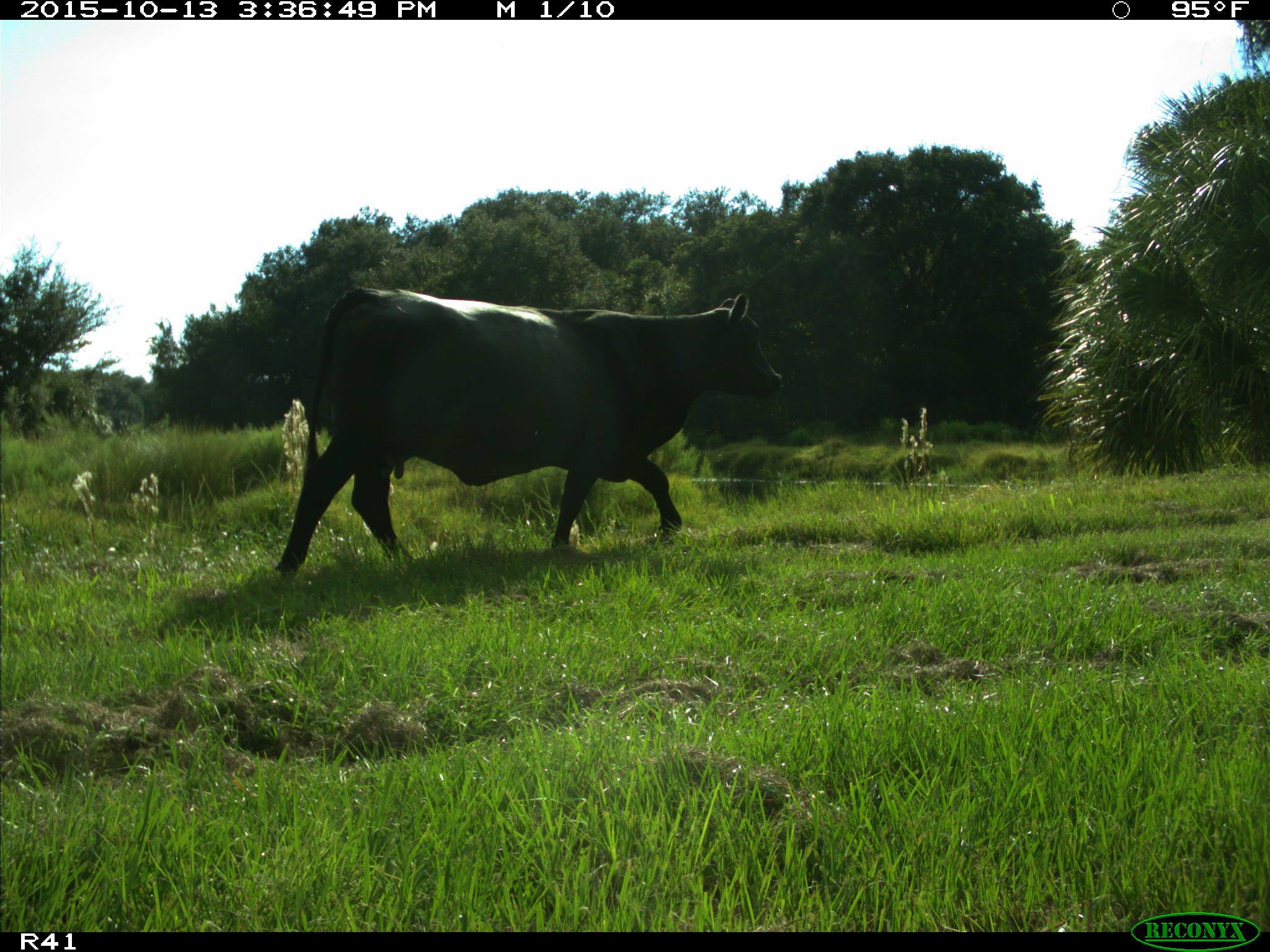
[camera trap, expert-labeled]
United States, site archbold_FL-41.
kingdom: Animalia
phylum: Chordata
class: Mammalia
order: Artiodactyla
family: Bovidae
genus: Bos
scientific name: Bos taurus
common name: domestic cow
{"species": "Bos taurus (domestic cow)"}